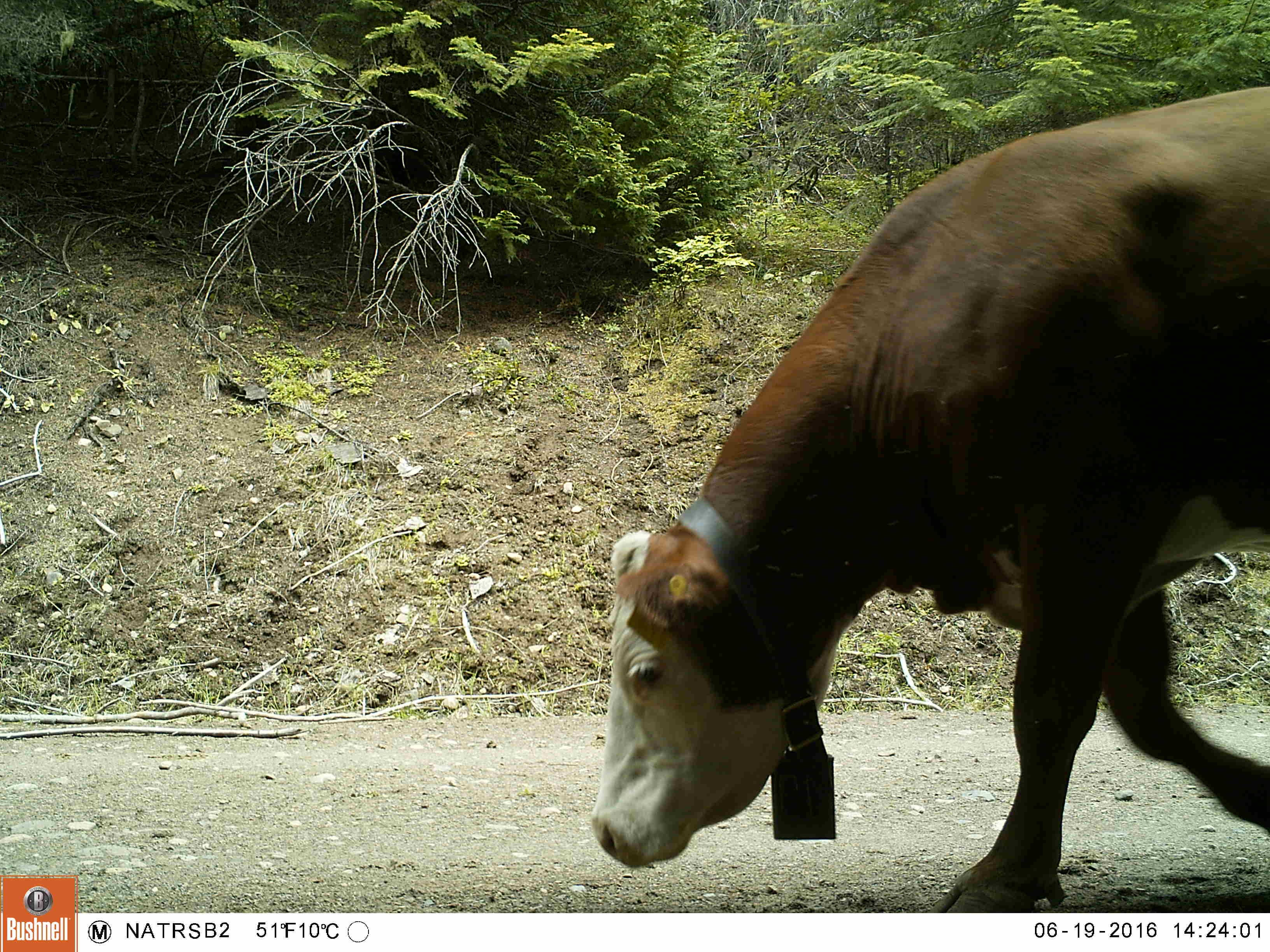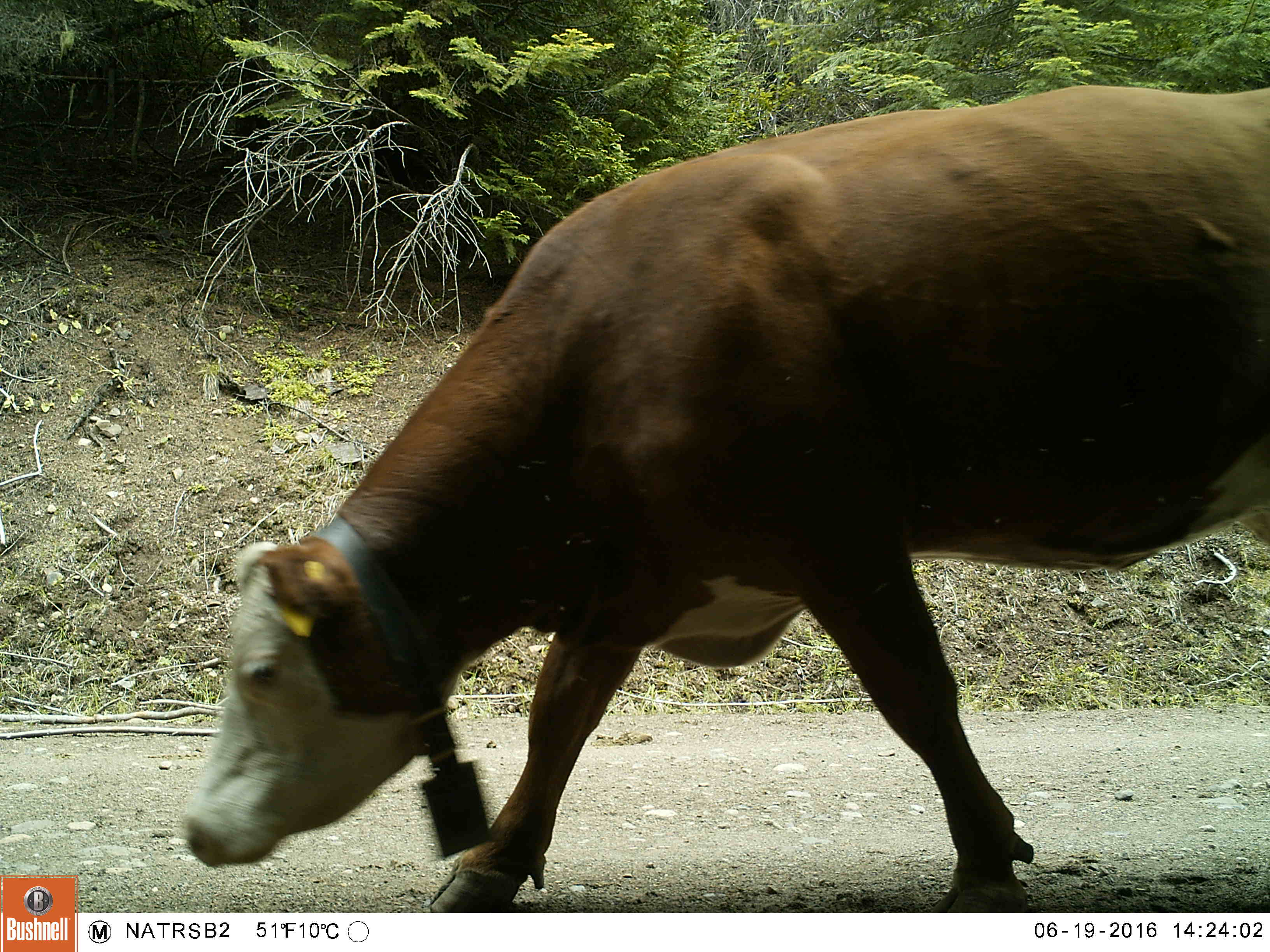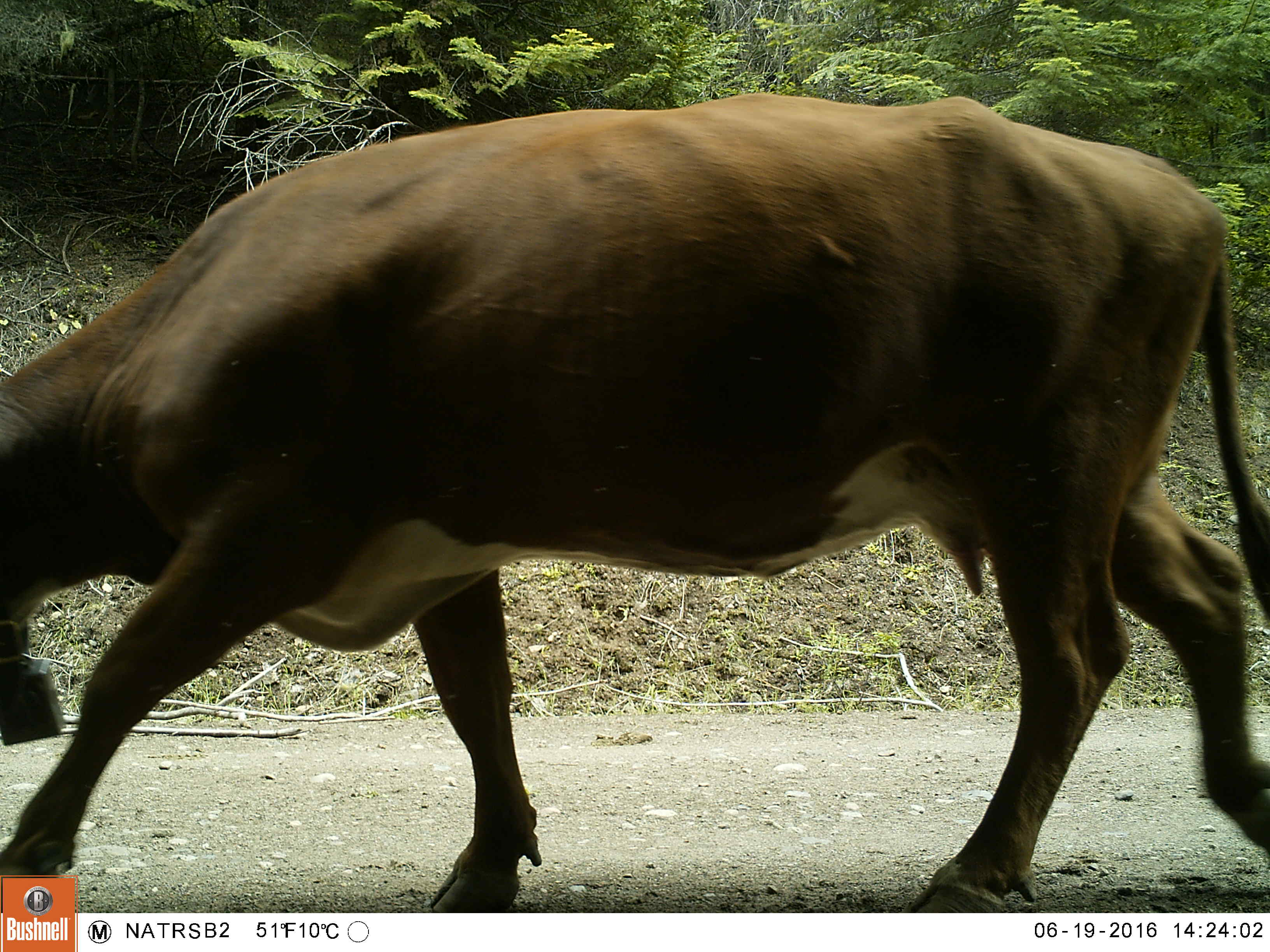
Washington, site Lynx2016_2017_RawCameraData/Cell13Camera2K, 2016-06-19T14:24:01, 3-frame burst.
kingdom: Animalia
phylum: Chordata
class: Mammalia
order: Artiodactyla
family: Bovidae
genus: Bos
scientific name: Bos taurus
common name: domestic cattle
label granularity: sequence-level